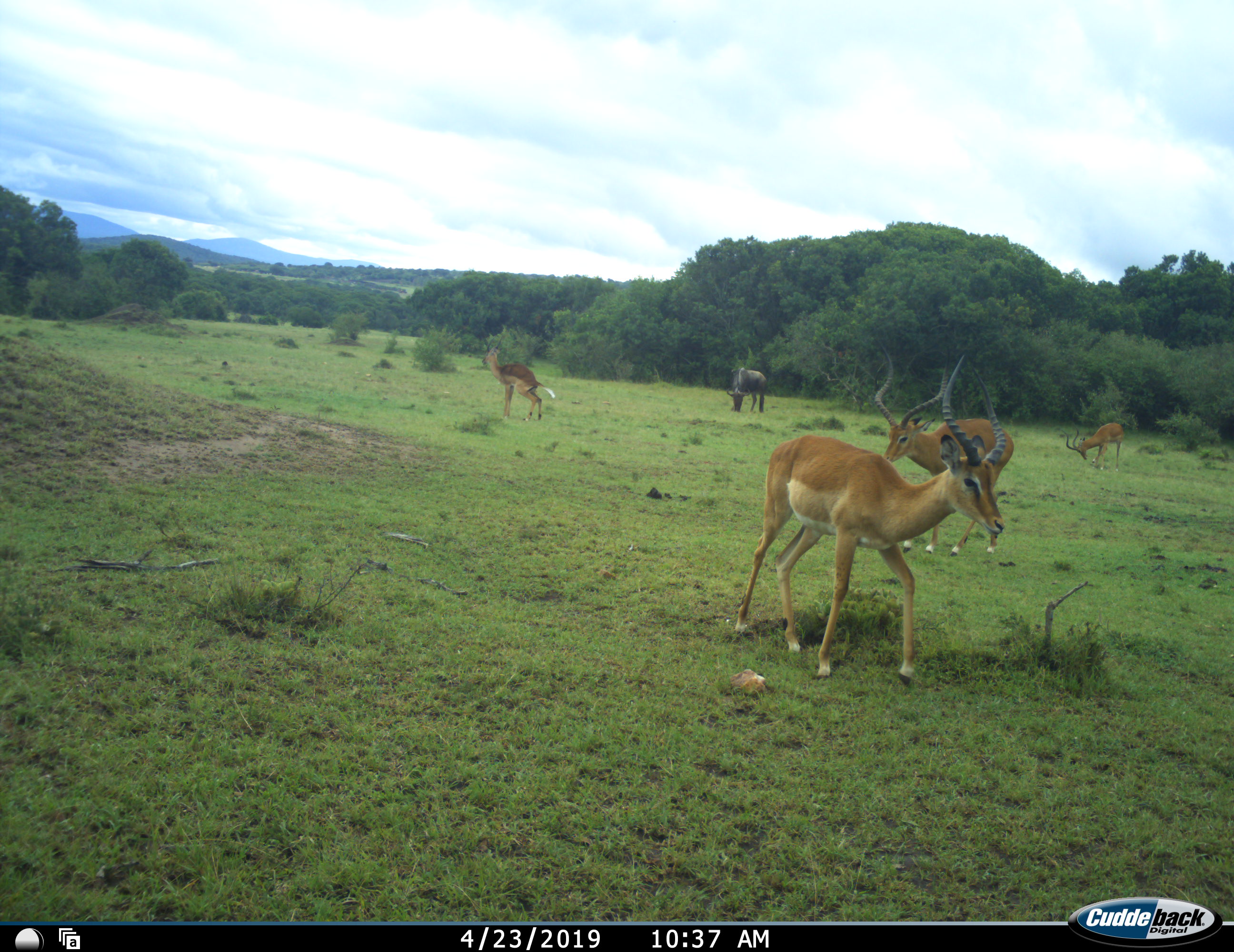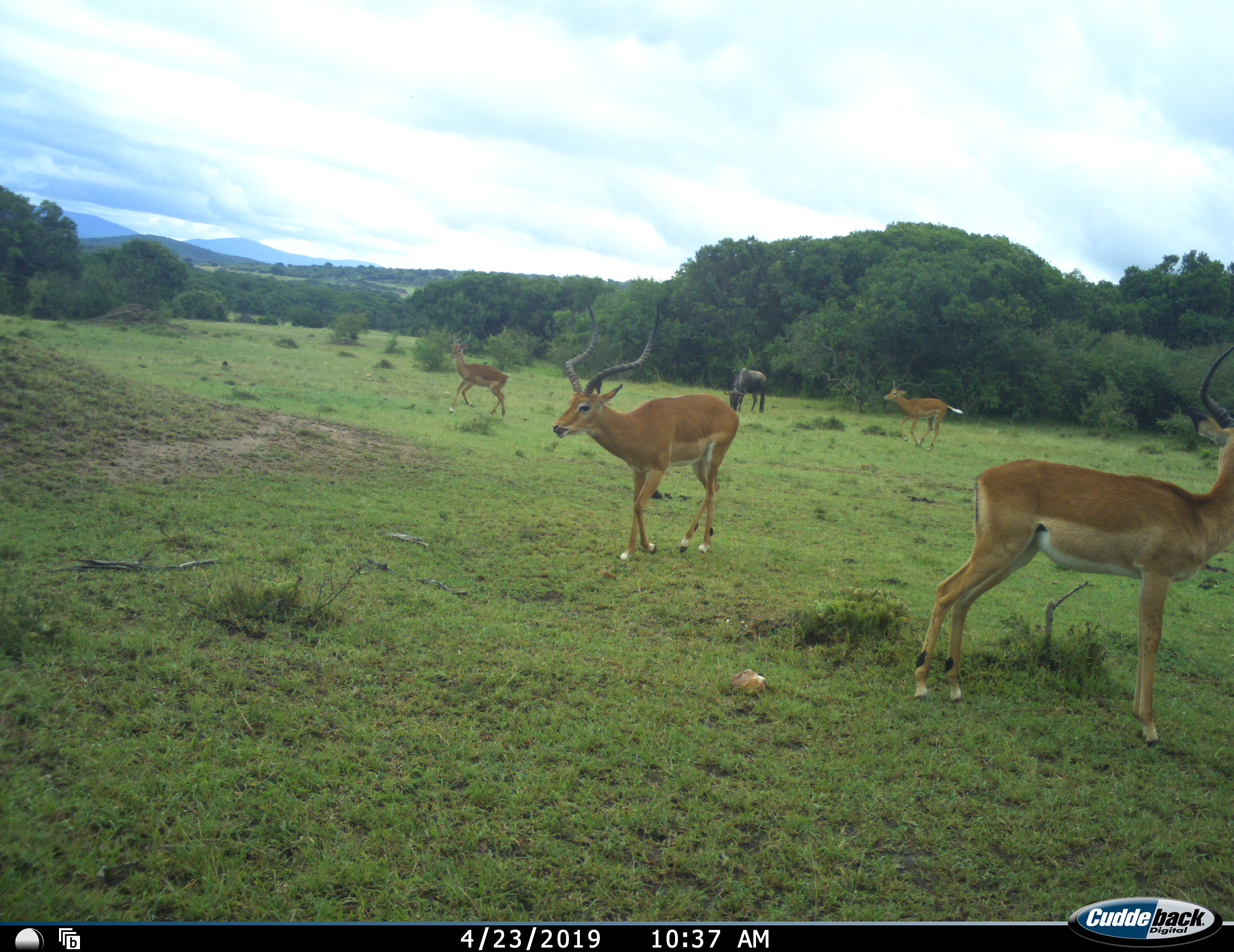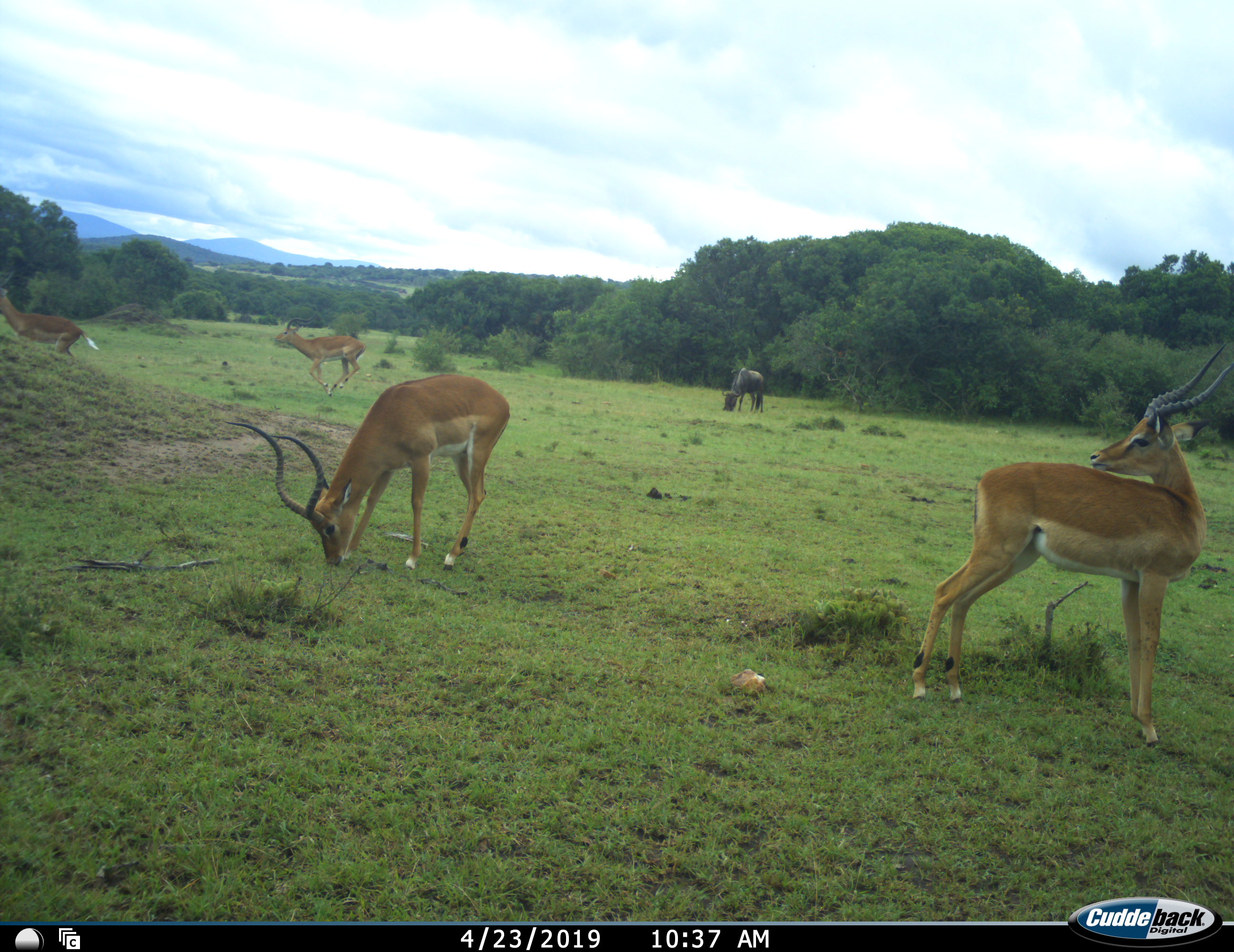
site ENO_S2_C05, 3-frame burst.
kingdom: Animalia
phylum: Chordata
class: Mammalia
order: Artiodactyla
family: Bovidae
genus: Aepyceros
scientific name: Aepyceros melampus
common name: impala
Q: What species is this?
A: Impala (Aepyceros melampus).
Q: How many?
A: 4.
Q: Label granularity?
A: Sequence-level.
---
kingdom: Animalia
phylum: Chordata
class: Mammalia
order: Artiodactyla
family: Bovidae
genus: Connochaetes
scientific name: Connochaetes taurinus taurinus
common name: blue wildebeest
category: wildebeestblue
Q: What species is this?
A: Wildebeestblue (blue wildebeest) (Connochaetes taurinus taurinus).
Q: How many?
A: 1.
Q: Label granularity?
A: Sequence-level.